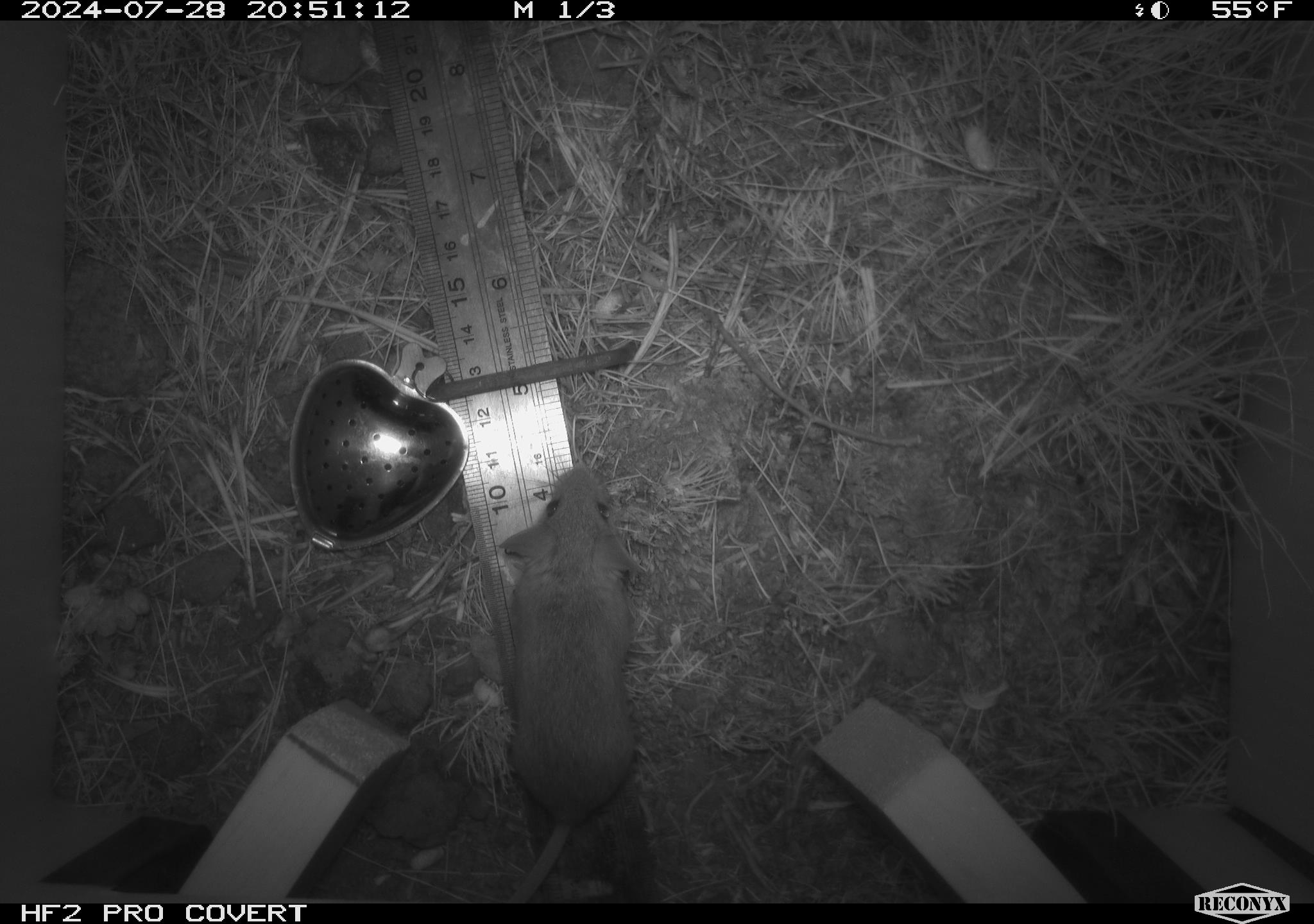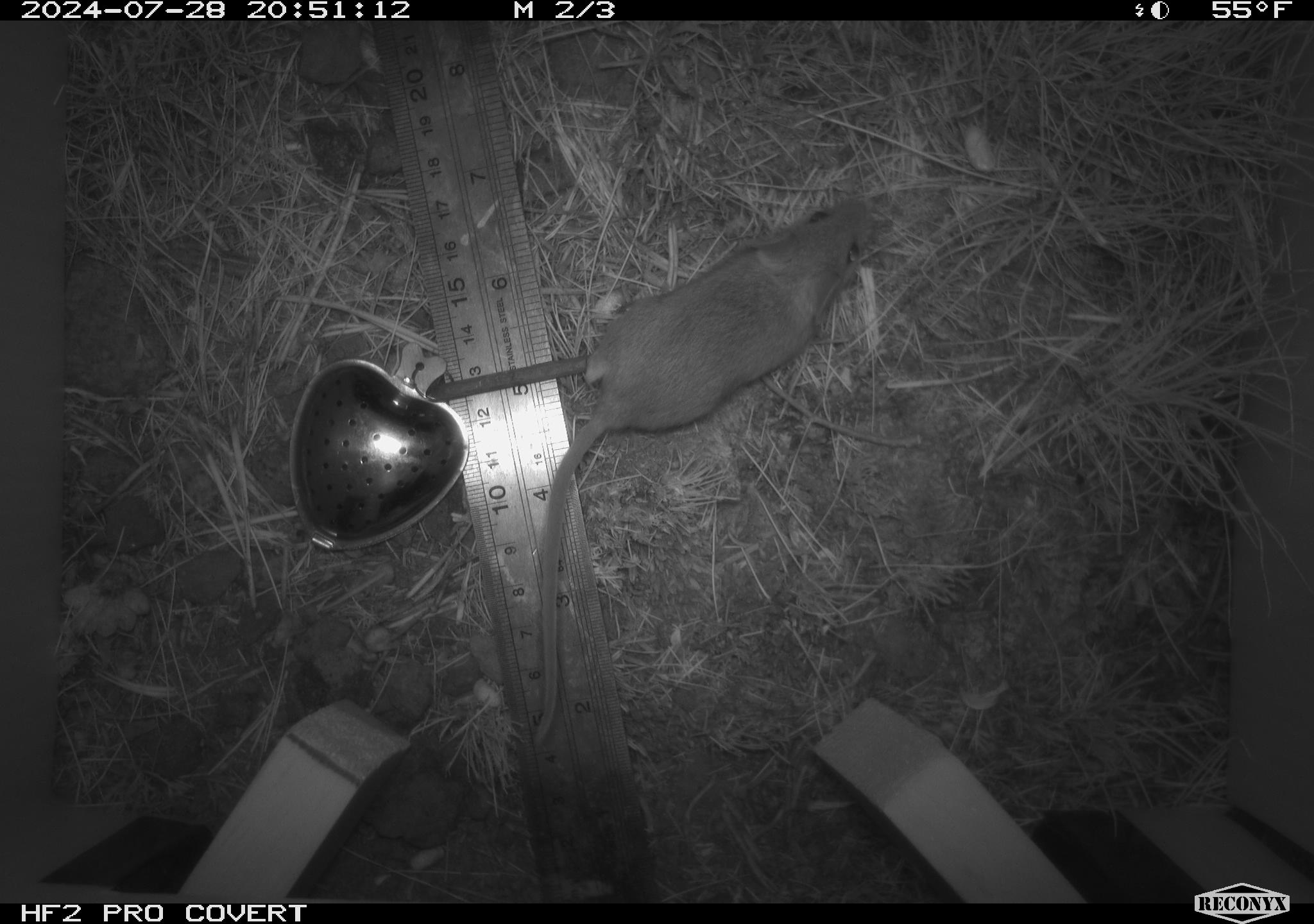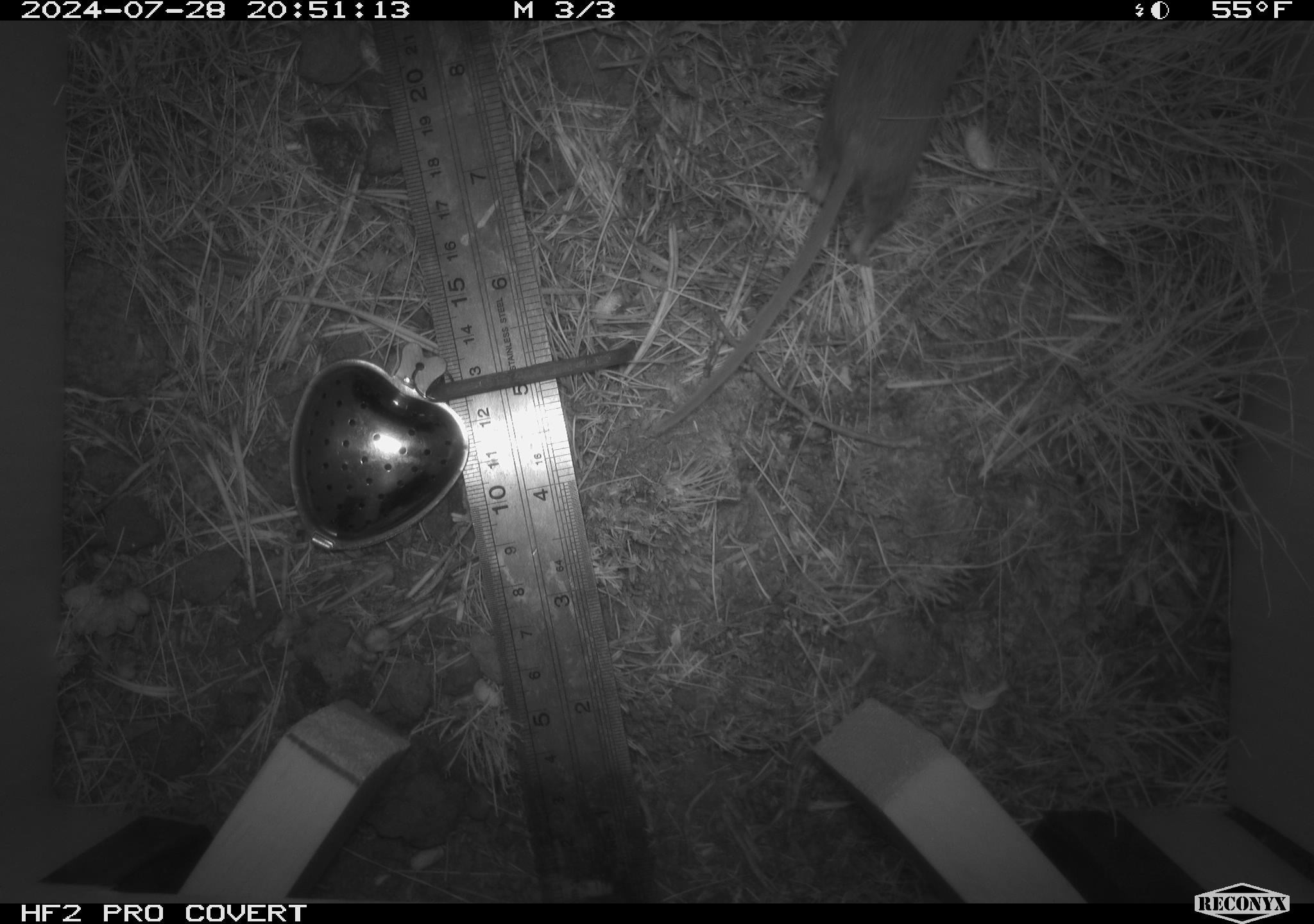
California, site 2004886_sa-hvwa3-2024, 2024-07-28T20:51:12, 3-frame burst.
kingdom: Animalia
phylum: Chordata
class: Mammalia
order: Rodentia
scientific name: Rodentia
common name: mouse species